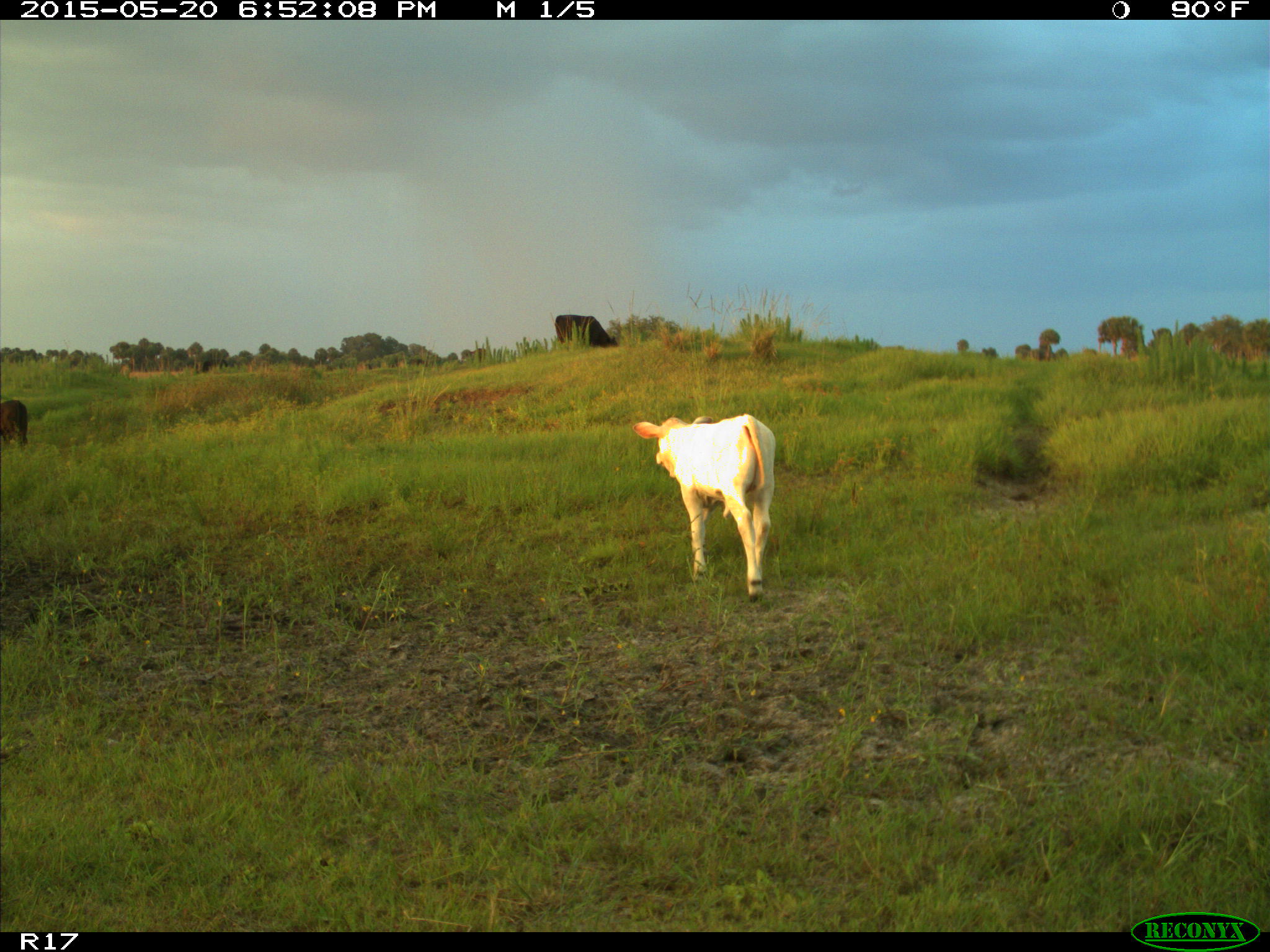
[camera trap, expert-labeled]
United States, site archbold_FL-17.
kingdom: Animalia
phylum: Chordata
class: Mammalia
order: Artiodactyla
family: Bovidae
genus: Bos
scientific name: Bos taurus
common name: domestic cow